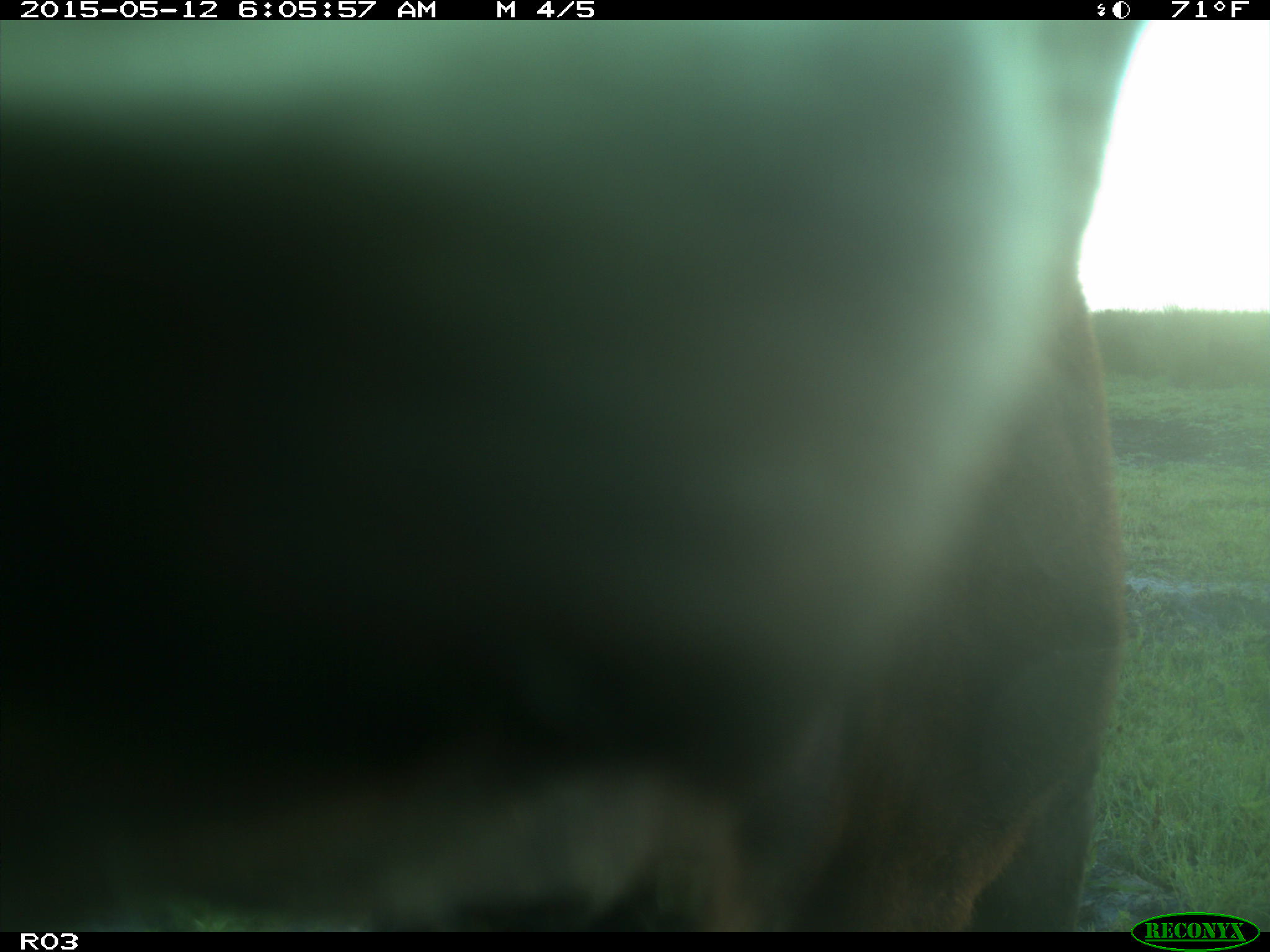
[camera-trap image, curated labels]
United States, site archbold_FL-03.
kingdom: Animalia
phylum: Chordata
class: Mammalia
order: Artiodactyla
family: Bovidae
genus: Bos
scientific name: Bos taurus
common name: domestic cow